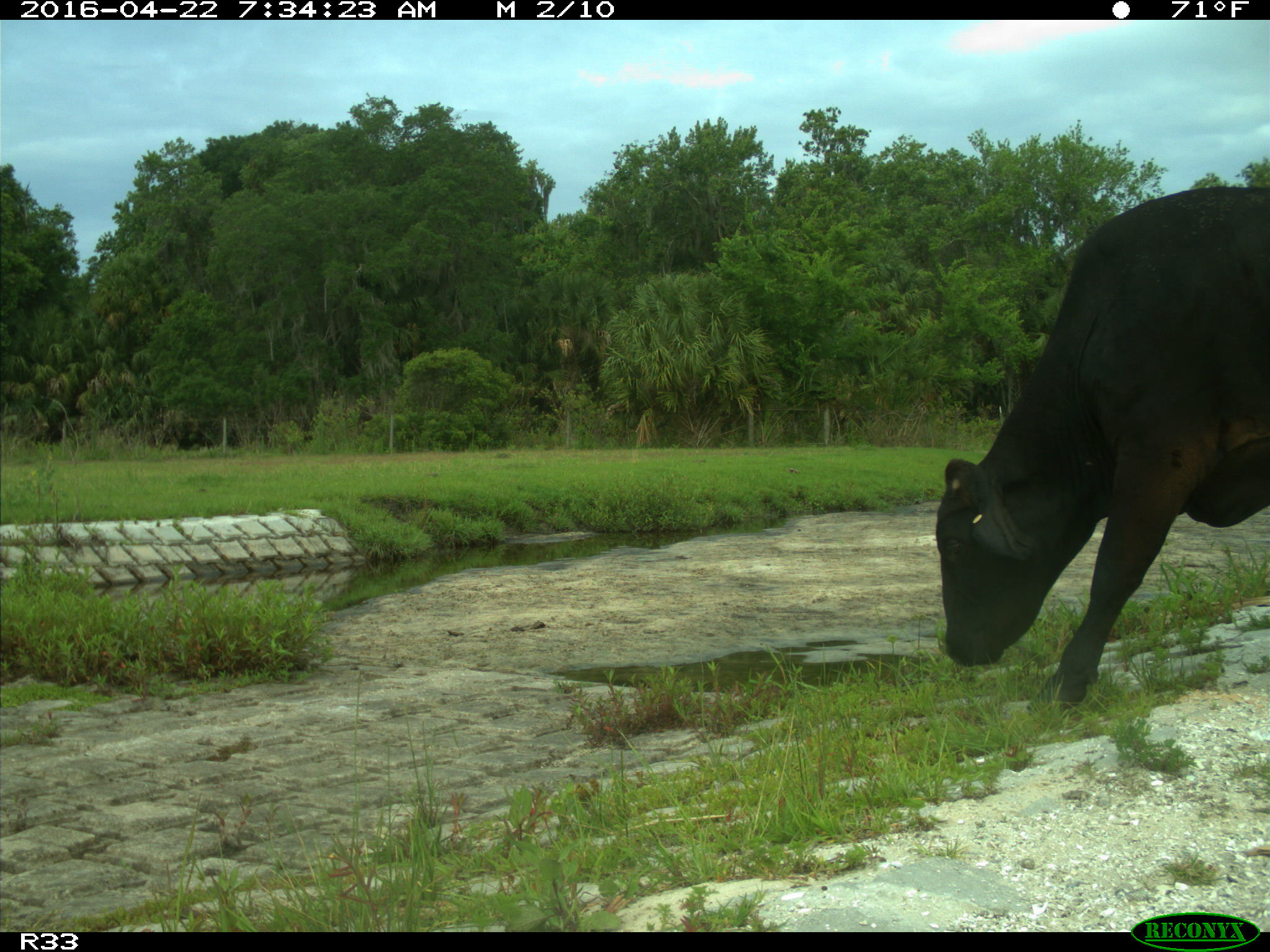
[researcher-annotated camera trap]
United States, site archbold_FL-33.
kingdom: Animalia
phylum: Chordata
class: Mammalia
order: Artiodactyla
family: Bovidae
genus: Bos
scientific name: Bos taurus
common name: domestic cow